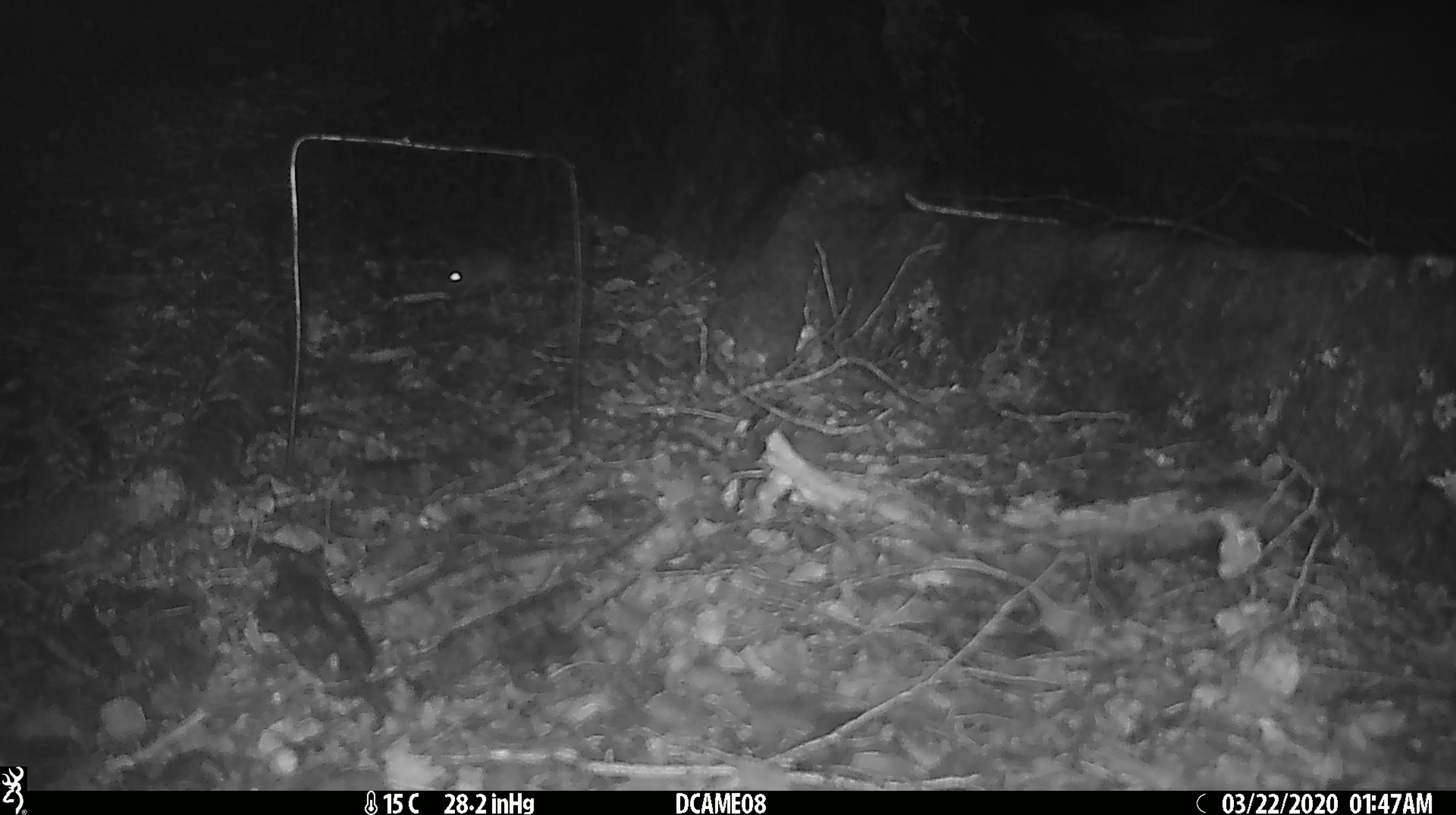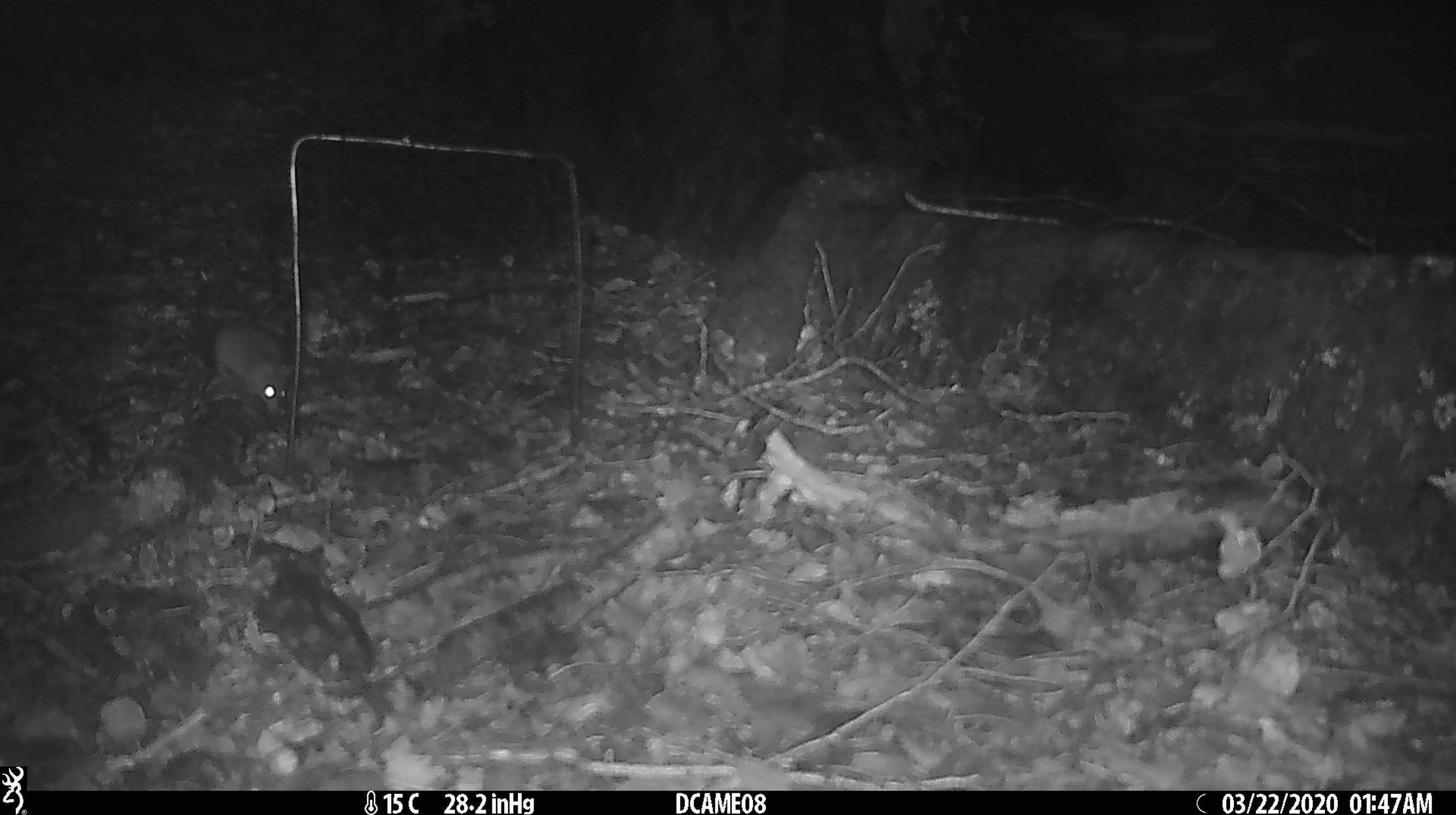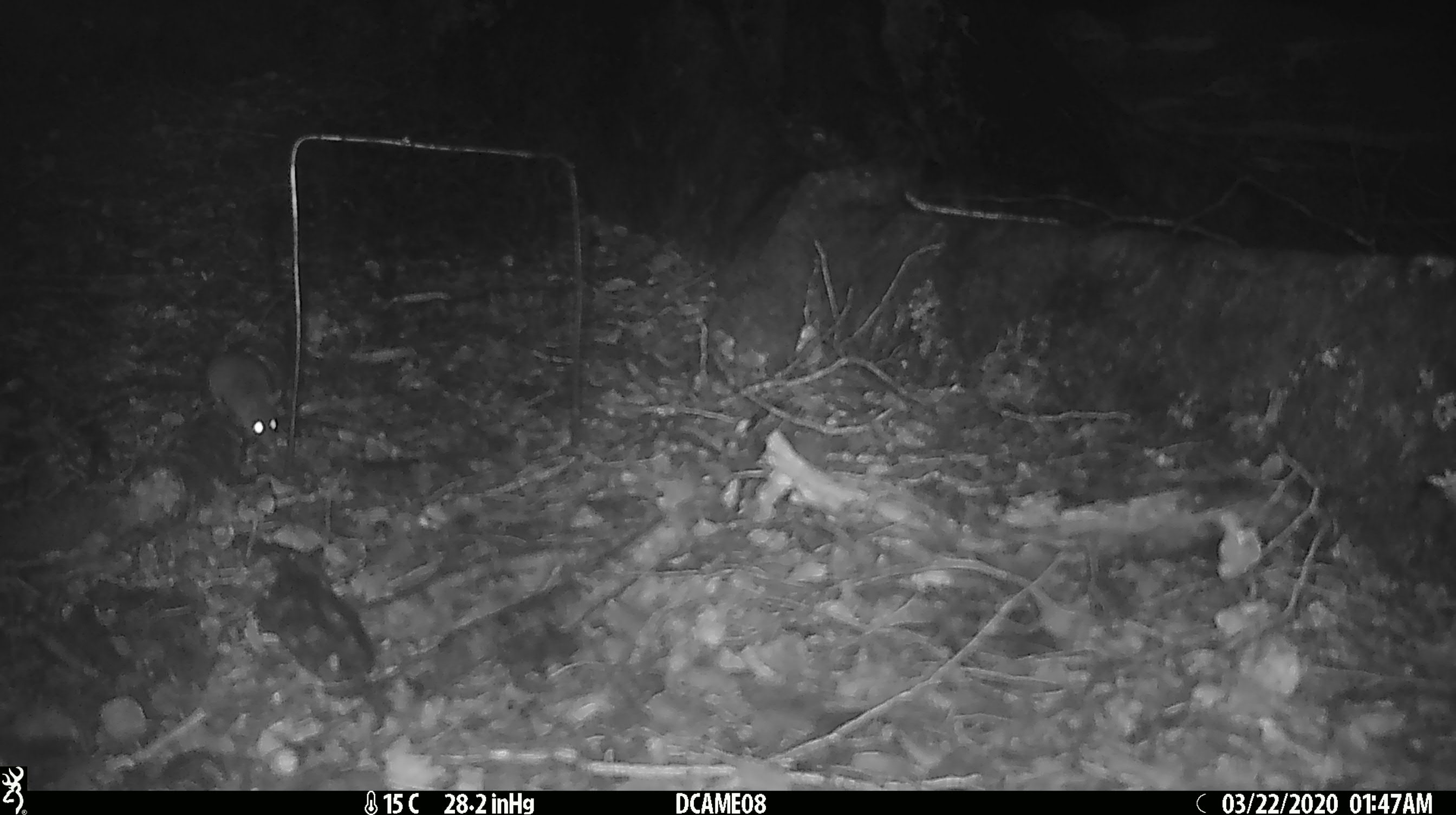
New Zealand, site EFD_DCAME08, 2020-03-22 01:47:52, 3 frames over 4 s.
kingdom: Animalia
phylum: Chordata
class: Mammalia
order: Rodentia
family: Muridae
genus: Mus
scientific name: Mus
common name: mouse